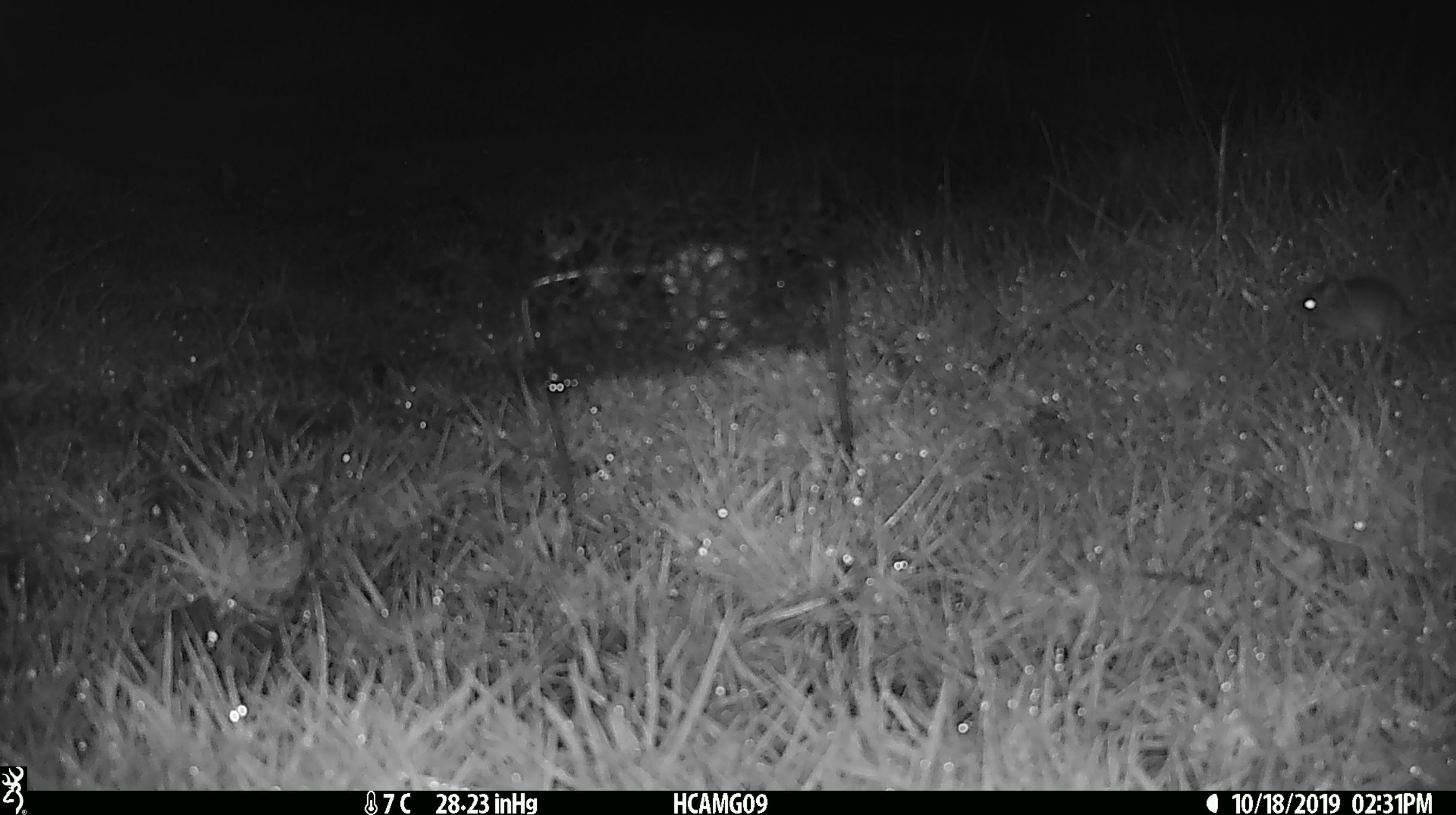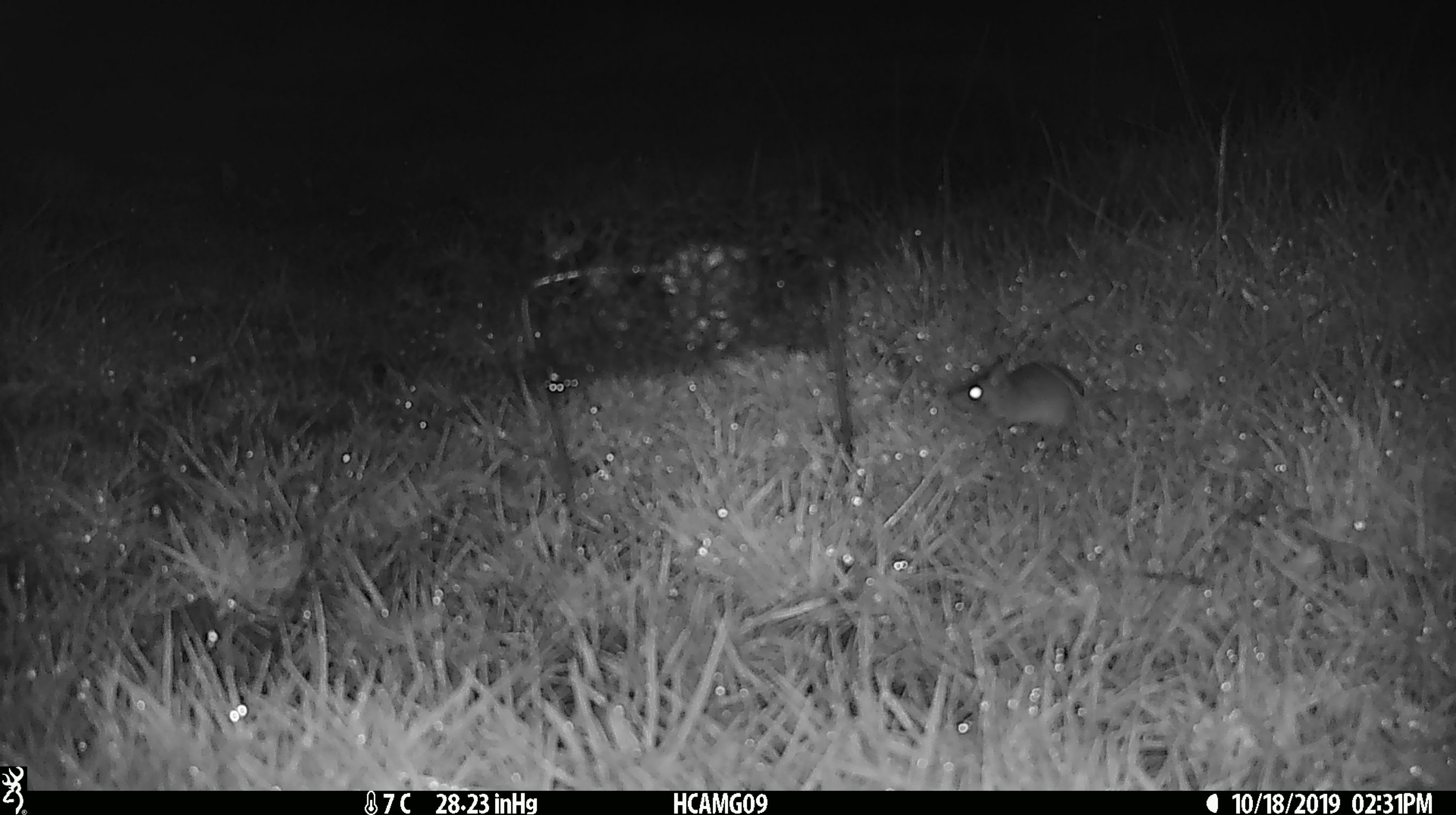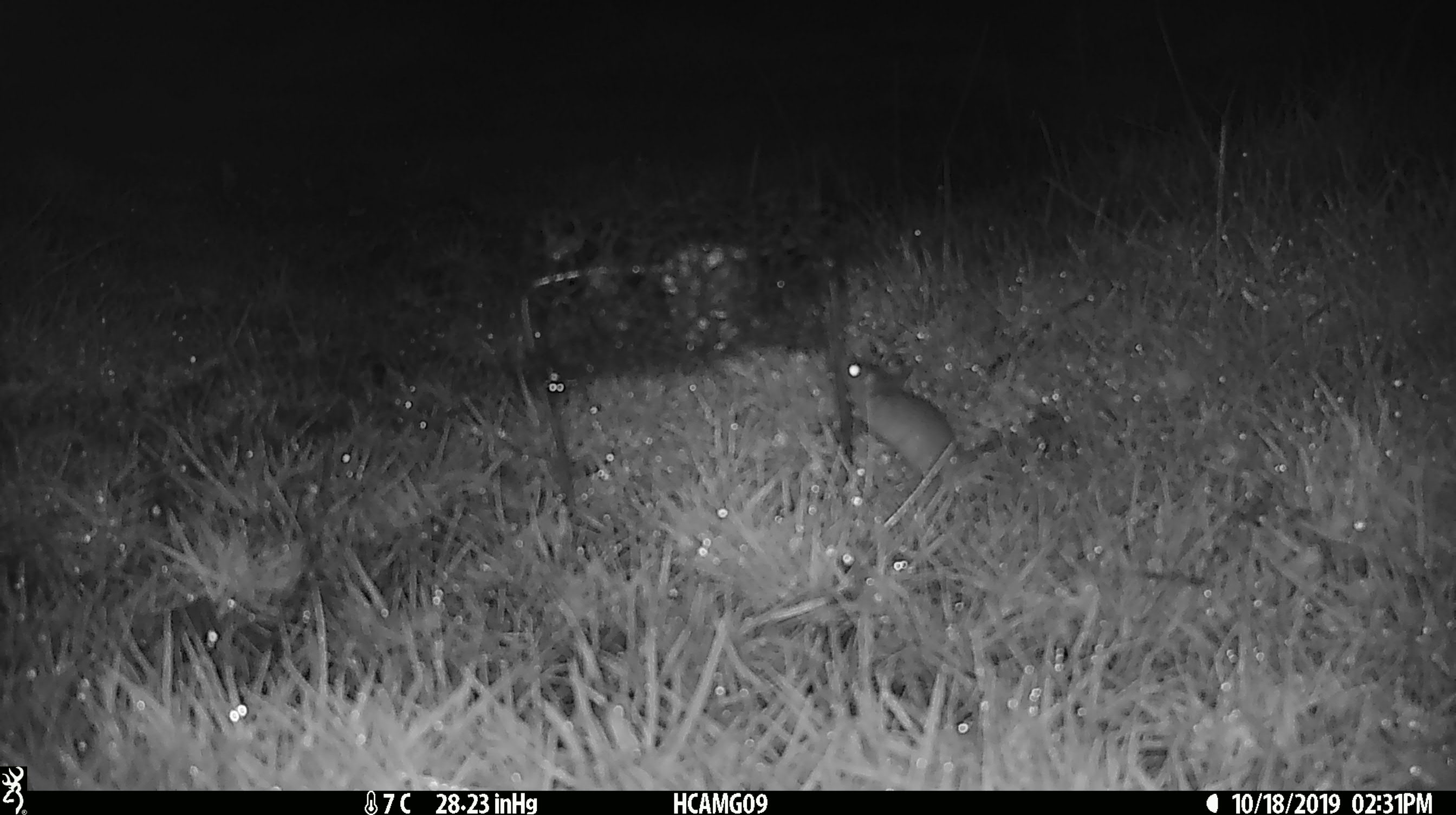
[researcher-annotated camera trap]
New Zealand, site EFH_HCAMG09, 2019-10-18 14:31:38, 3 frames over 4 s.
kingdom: Animalia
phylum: Chordata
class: Mammalia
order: Rodentia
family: Muridae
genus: Mus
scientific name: Mus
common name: mouse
Mouse (Mus).